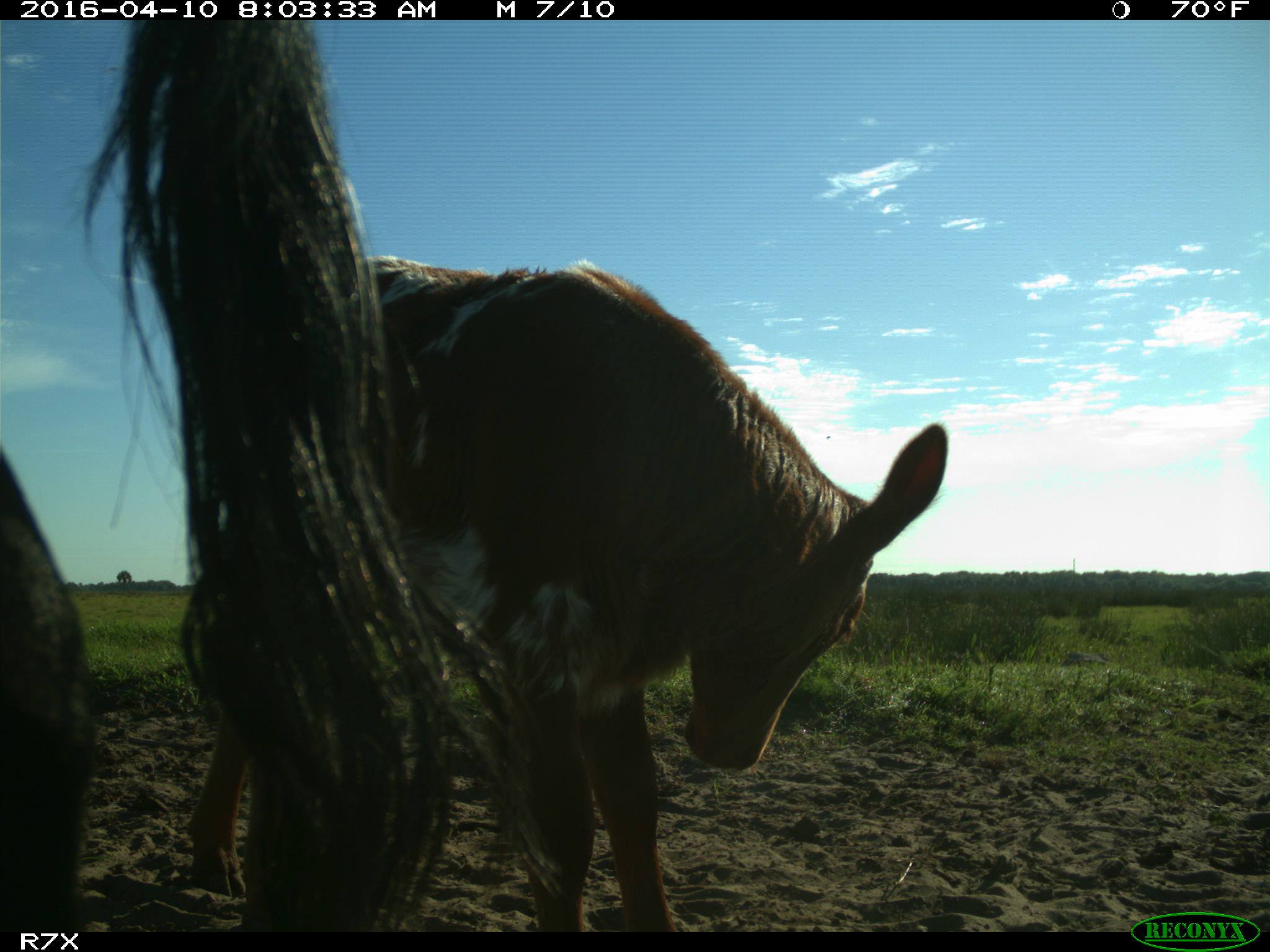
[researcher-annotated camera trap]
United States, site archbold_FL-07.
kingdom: Animalia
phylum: Chordata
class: Mammalia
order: Artiodactyla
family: Bovidae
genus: Bos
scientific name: Bos taurus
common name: domestic cow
Bos taurus (domestic cow).